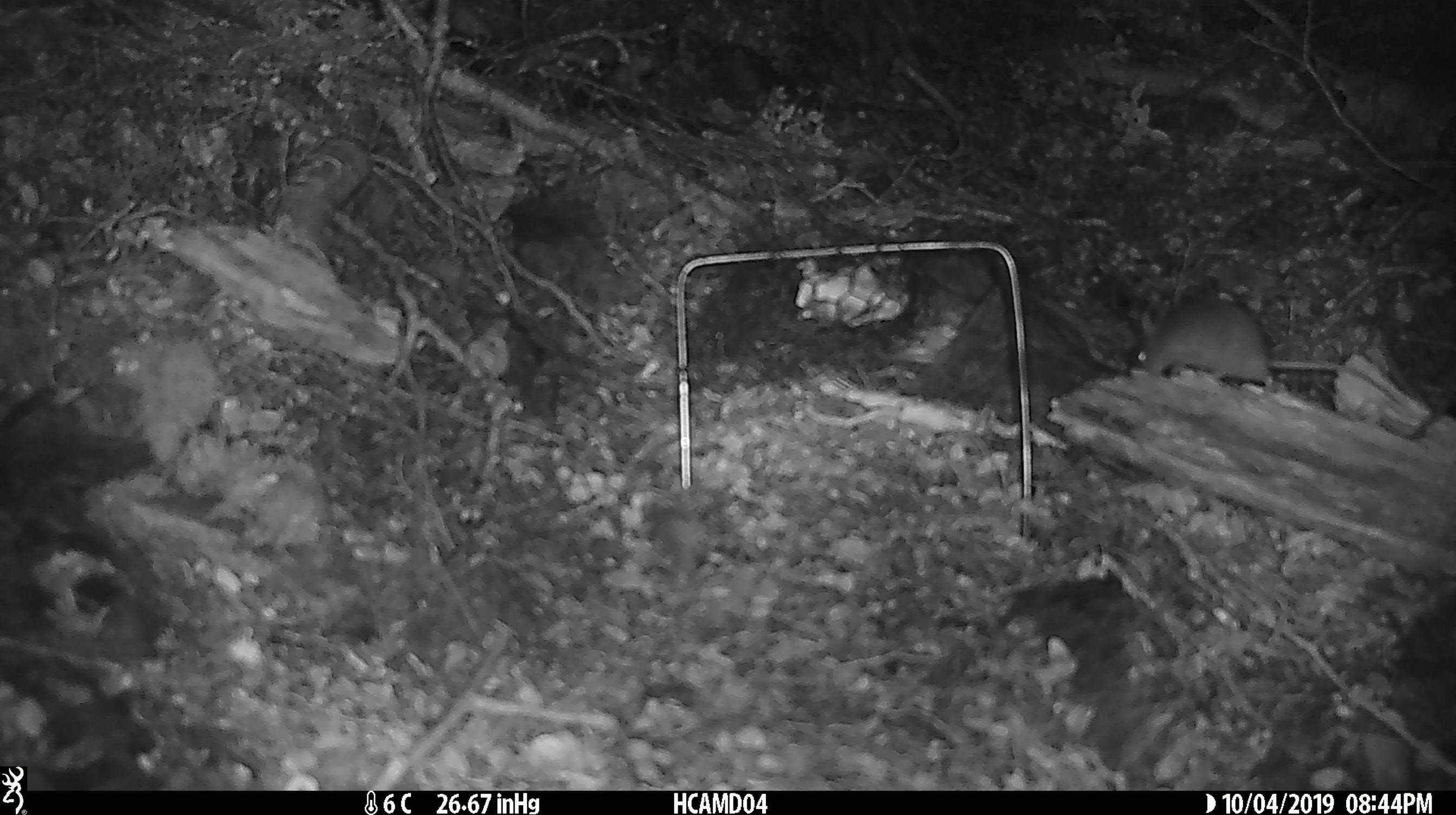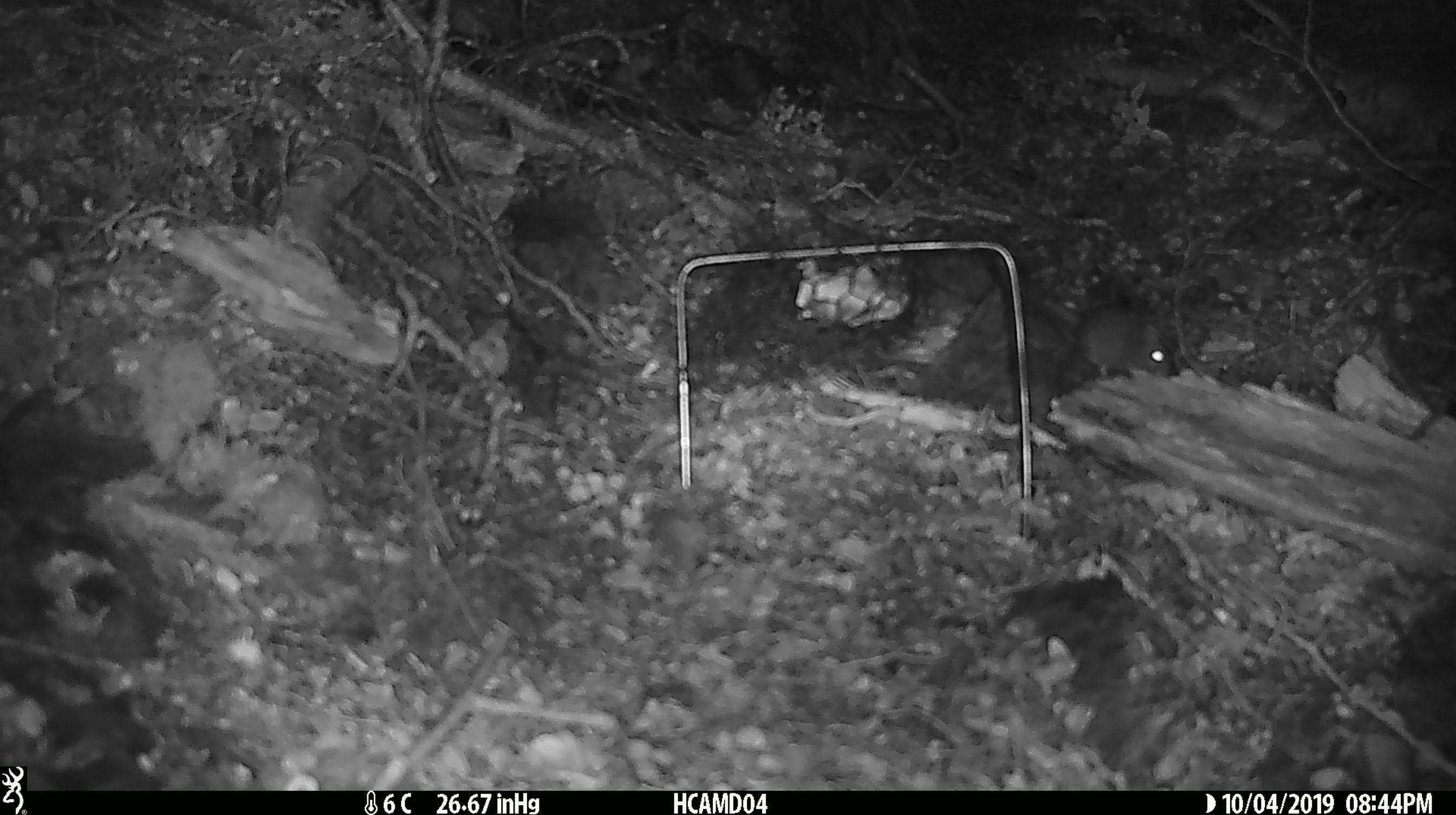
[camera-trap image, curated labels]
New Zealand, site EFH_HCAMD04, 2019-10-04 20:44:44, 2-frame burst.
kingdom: Animalia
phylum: Chordata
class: Mammalia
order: Rodentia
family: Muridae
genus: Mus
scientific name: Mus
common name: mouse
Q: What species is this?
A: Mouse (Mus).